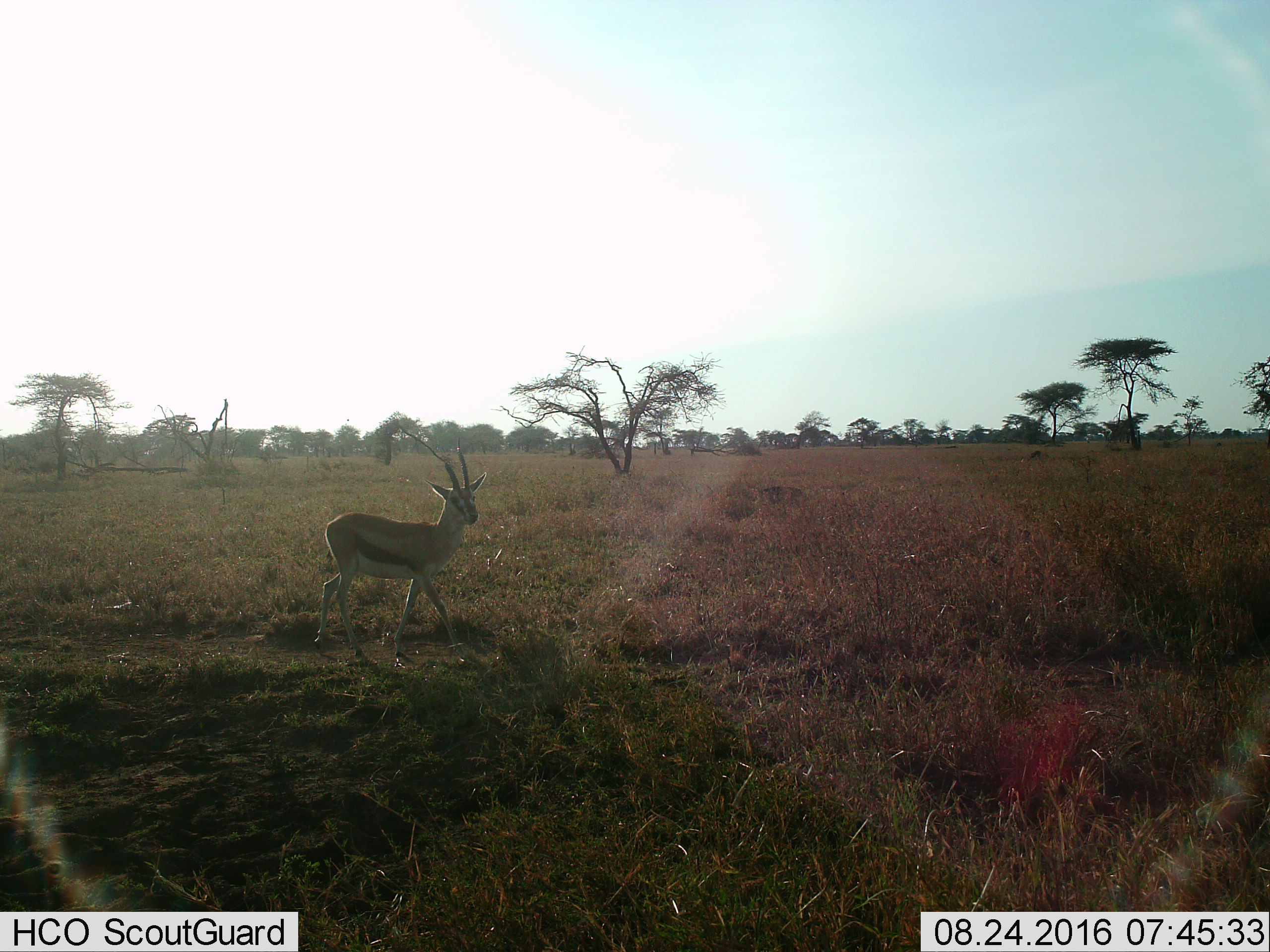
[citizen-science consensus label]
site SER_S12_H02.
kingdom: Animalia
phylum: Chordata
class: Mammalia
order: Artiodactyla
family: Bovidae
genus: Eudorcas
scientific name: Eudorcas thomsonii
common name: thomson's gazelle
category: gazellethomsons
Gazellethomsons (thomson's gazelle) (Eudorcas thomsonii), count 1. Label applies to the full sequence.